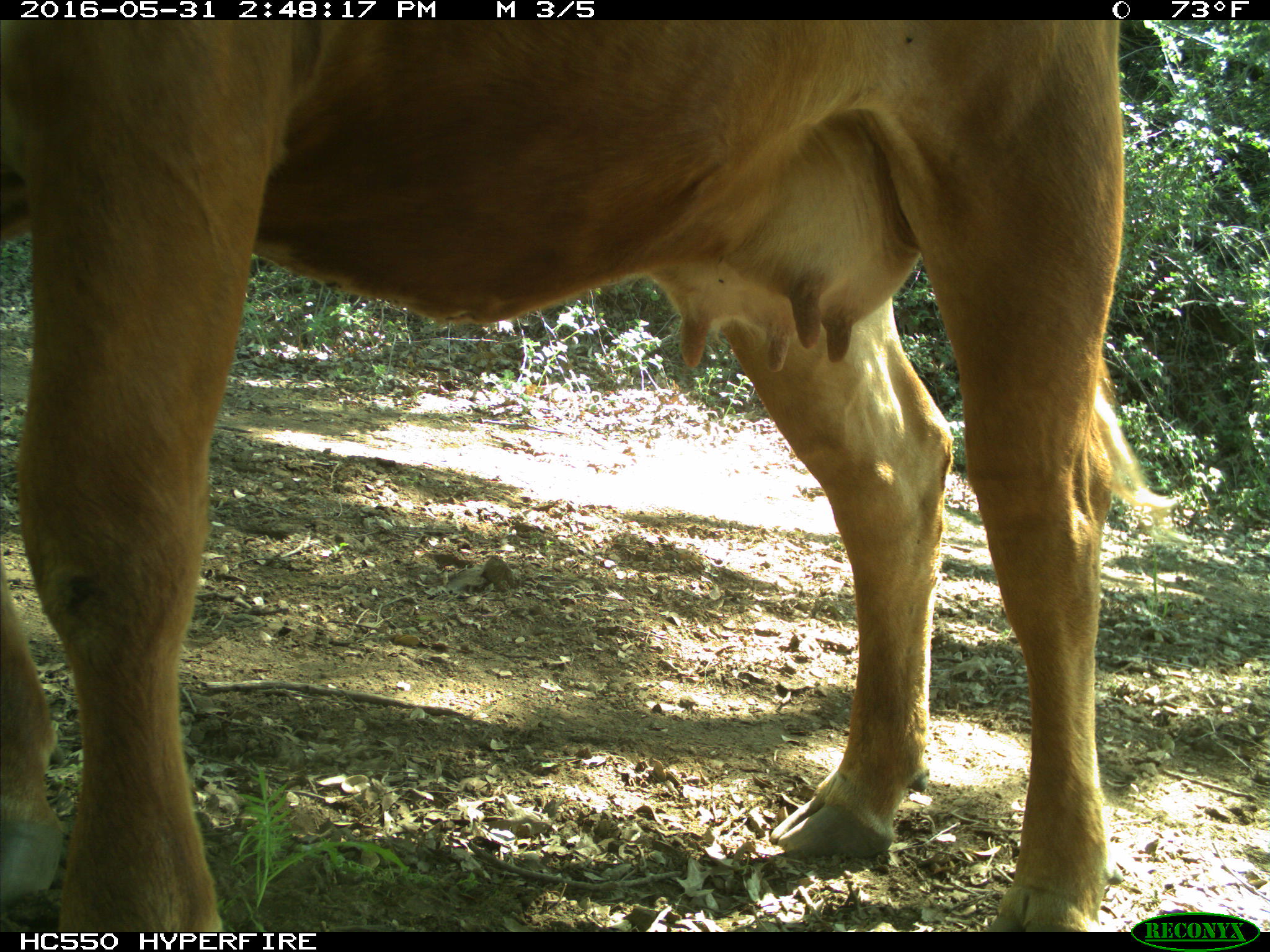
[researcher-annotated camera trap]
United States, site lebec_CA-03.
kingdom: Animalia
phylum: Chordata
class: Mammalia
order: Artiodactyla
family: Bovidae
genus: Bos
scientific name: Bos taurus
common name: domestic cow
Bos taurus (domestic cow).